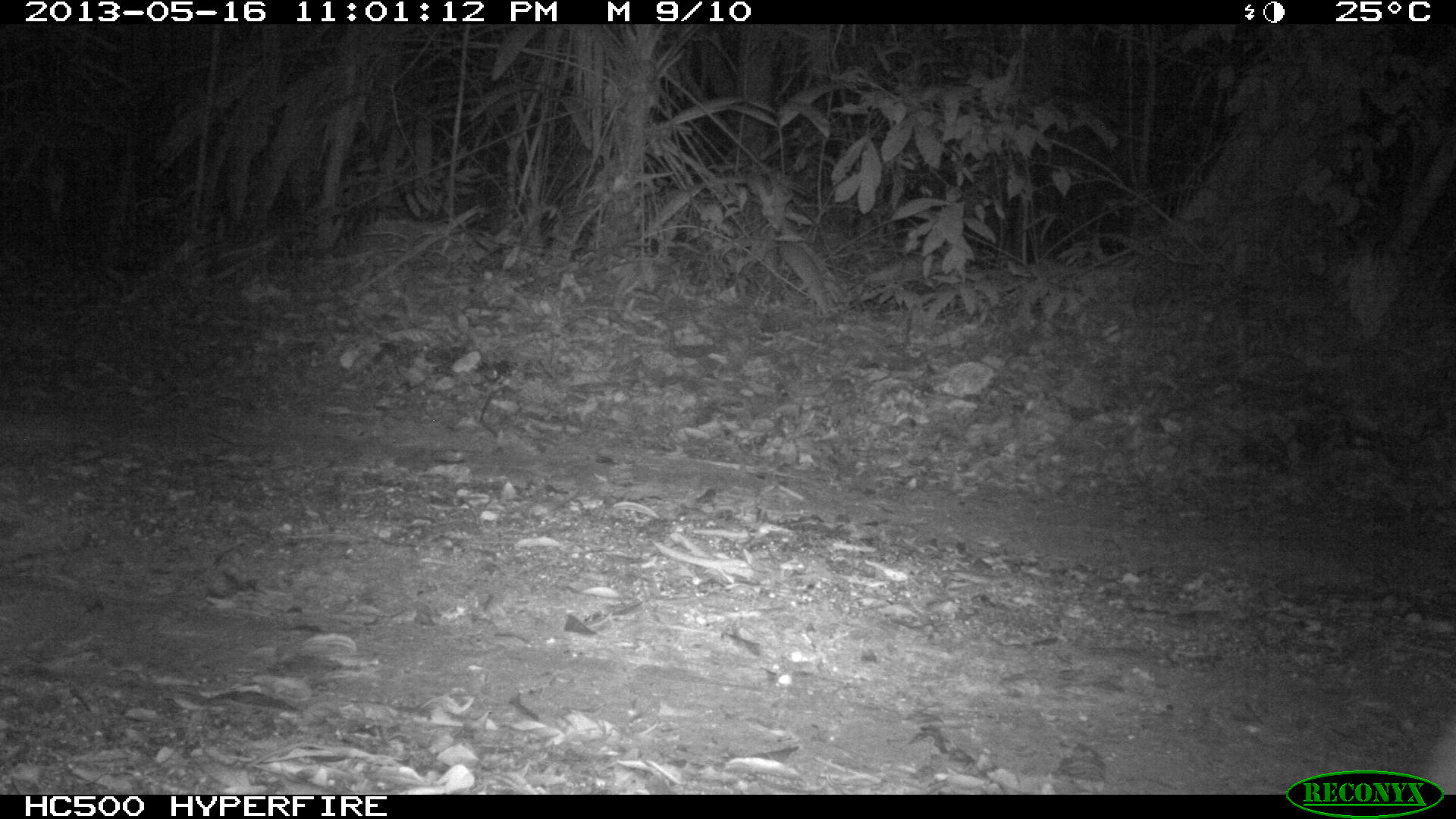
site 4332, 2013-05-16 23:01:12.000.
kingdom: Animalia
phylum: Chordata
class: Mammalia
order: Rodentia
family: Cuniculidae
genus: Cuniculus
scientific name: Cuniculus paca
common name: lowland paca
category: agouti paca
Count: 1.